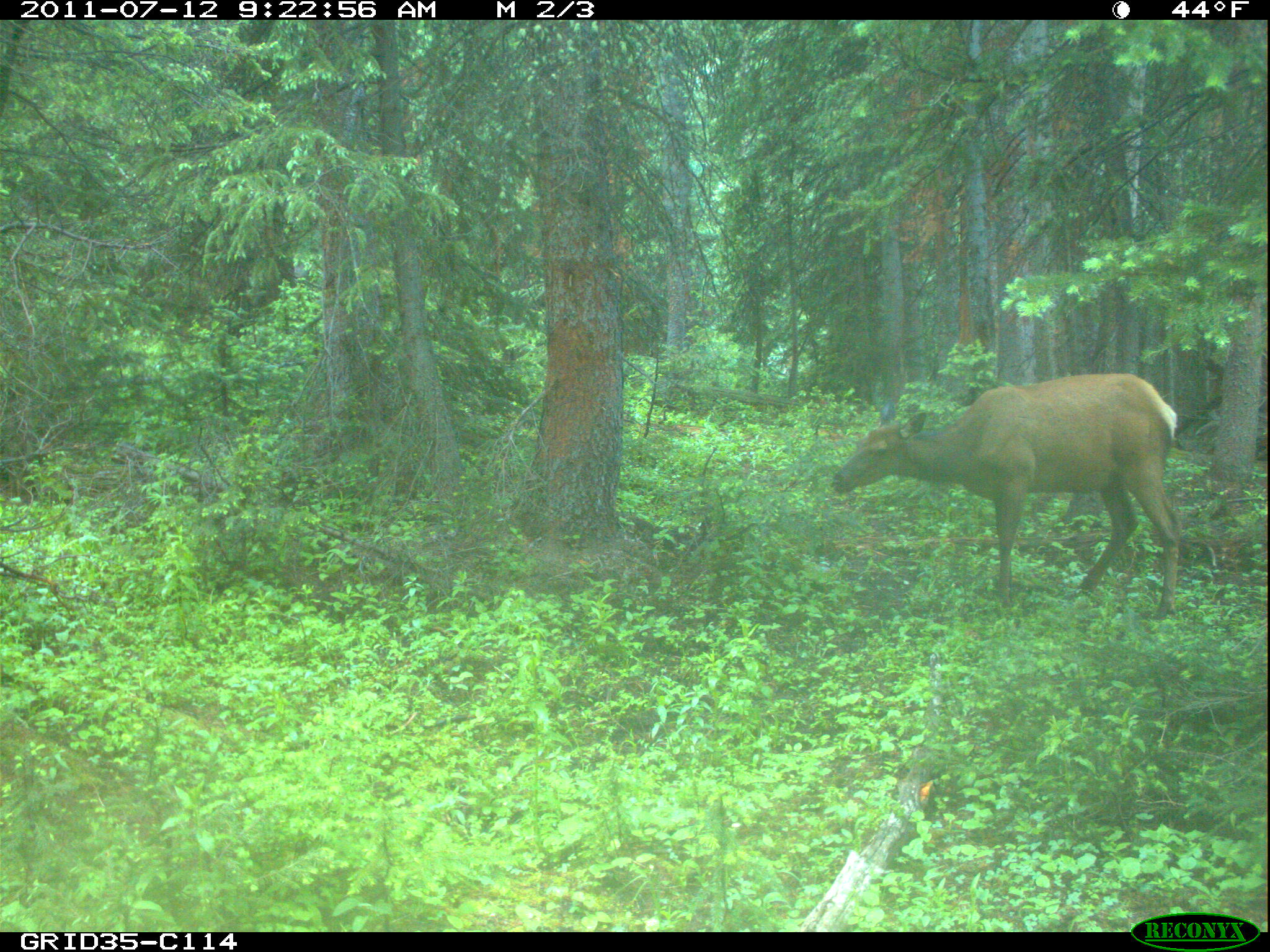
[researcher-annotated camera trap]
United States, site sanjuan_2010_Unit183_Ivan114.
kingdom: Animalia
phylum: Chordata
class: Mammalia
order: Artiodactyla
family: Cervidae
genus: Cervus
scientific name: Cervus elaphus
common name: red deer